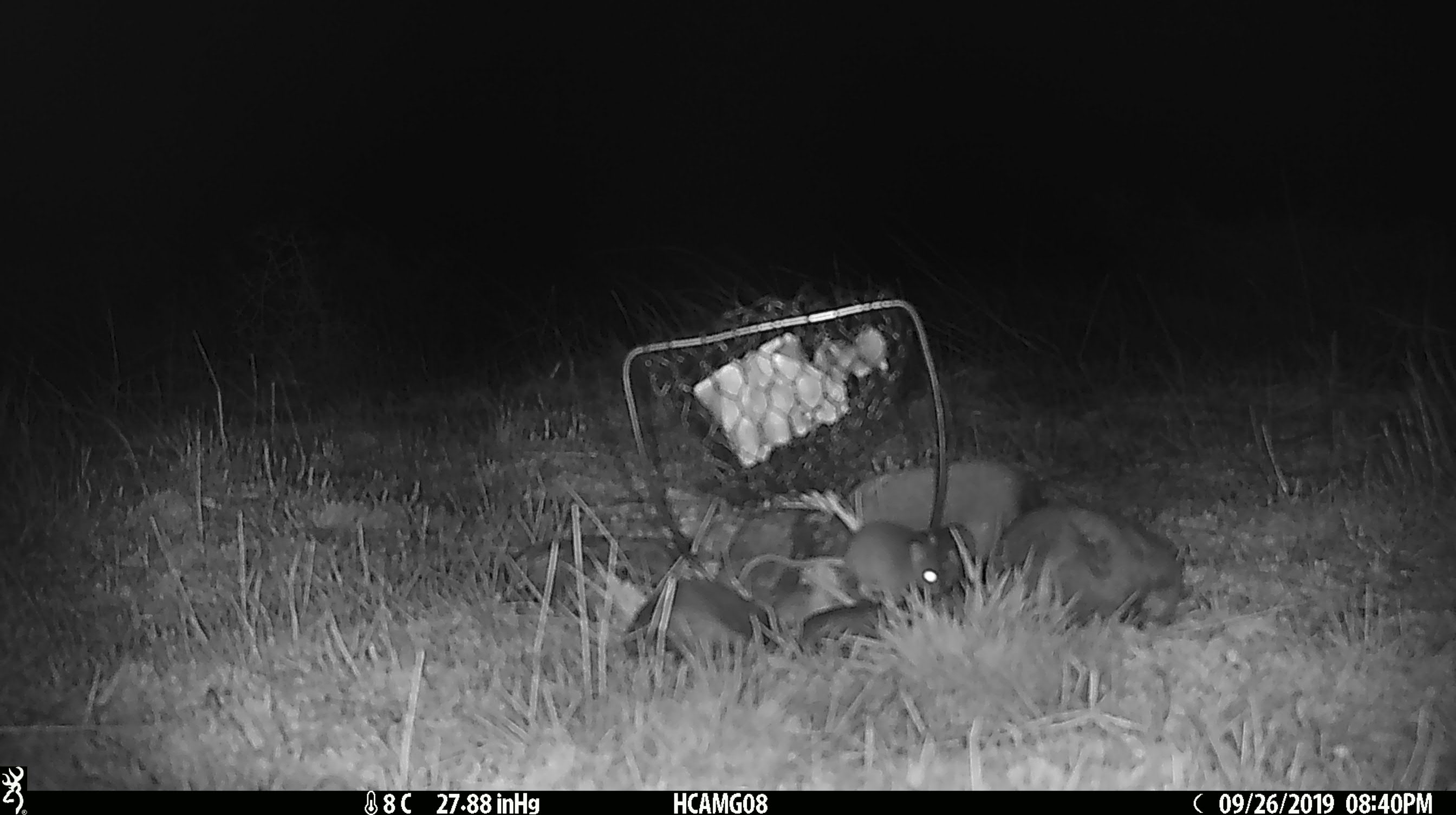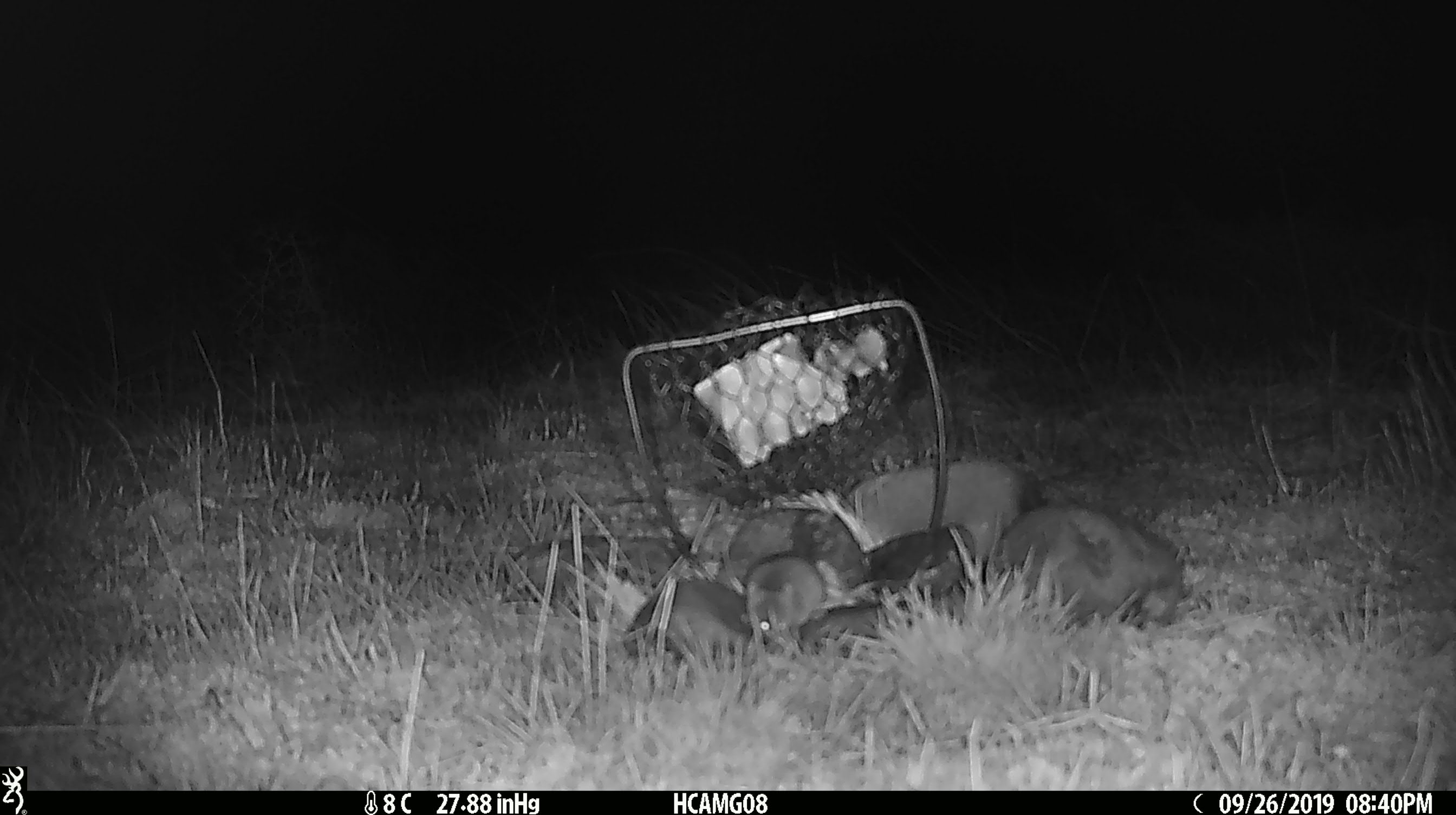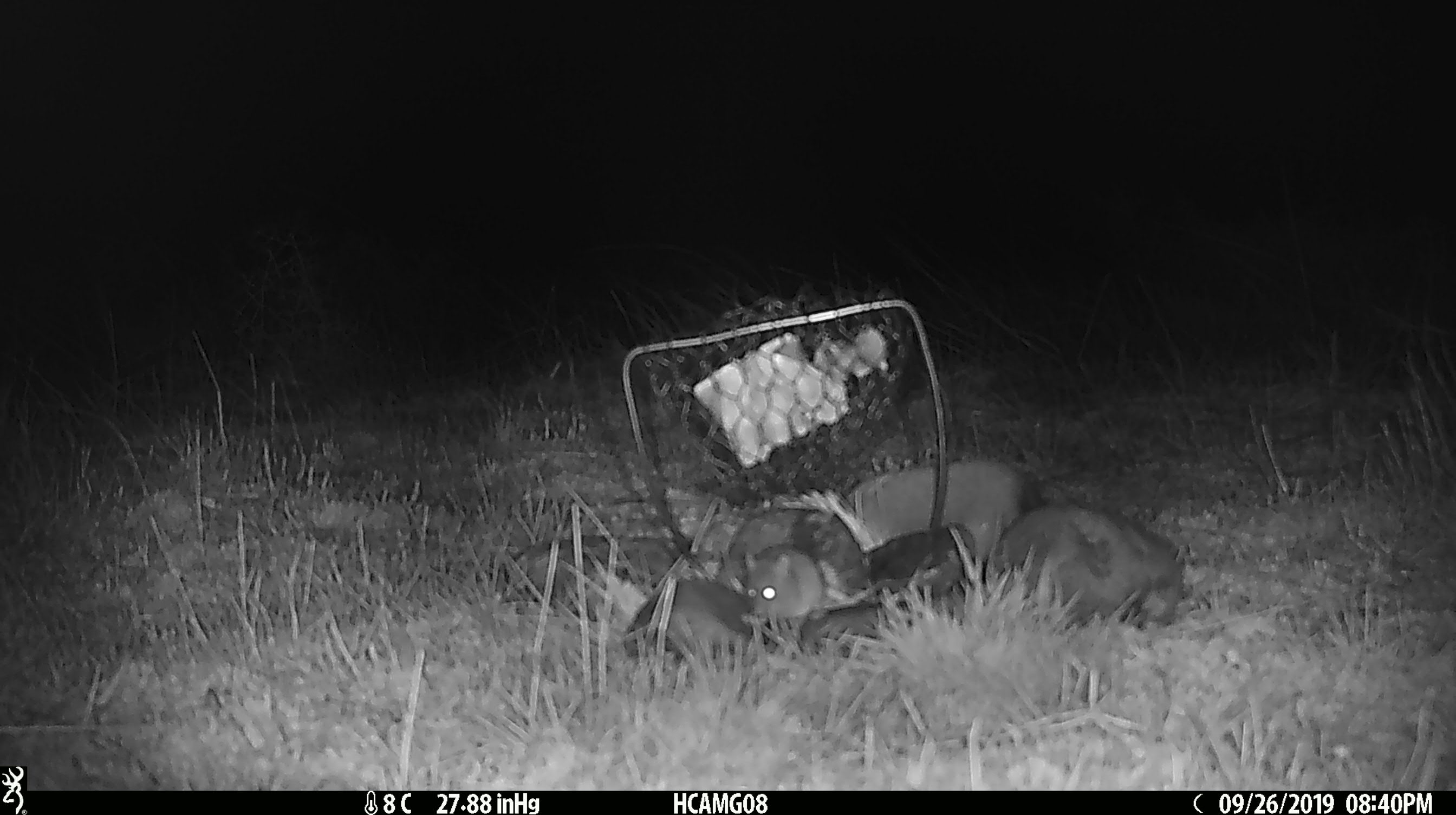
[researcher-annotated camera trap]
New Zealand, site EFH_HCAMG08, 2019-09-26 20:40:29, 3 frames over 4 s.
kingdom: Animalia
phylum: Chordata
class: Mammalia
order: Rodentia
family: Muridae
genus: Mus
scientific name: Mus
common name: mouse